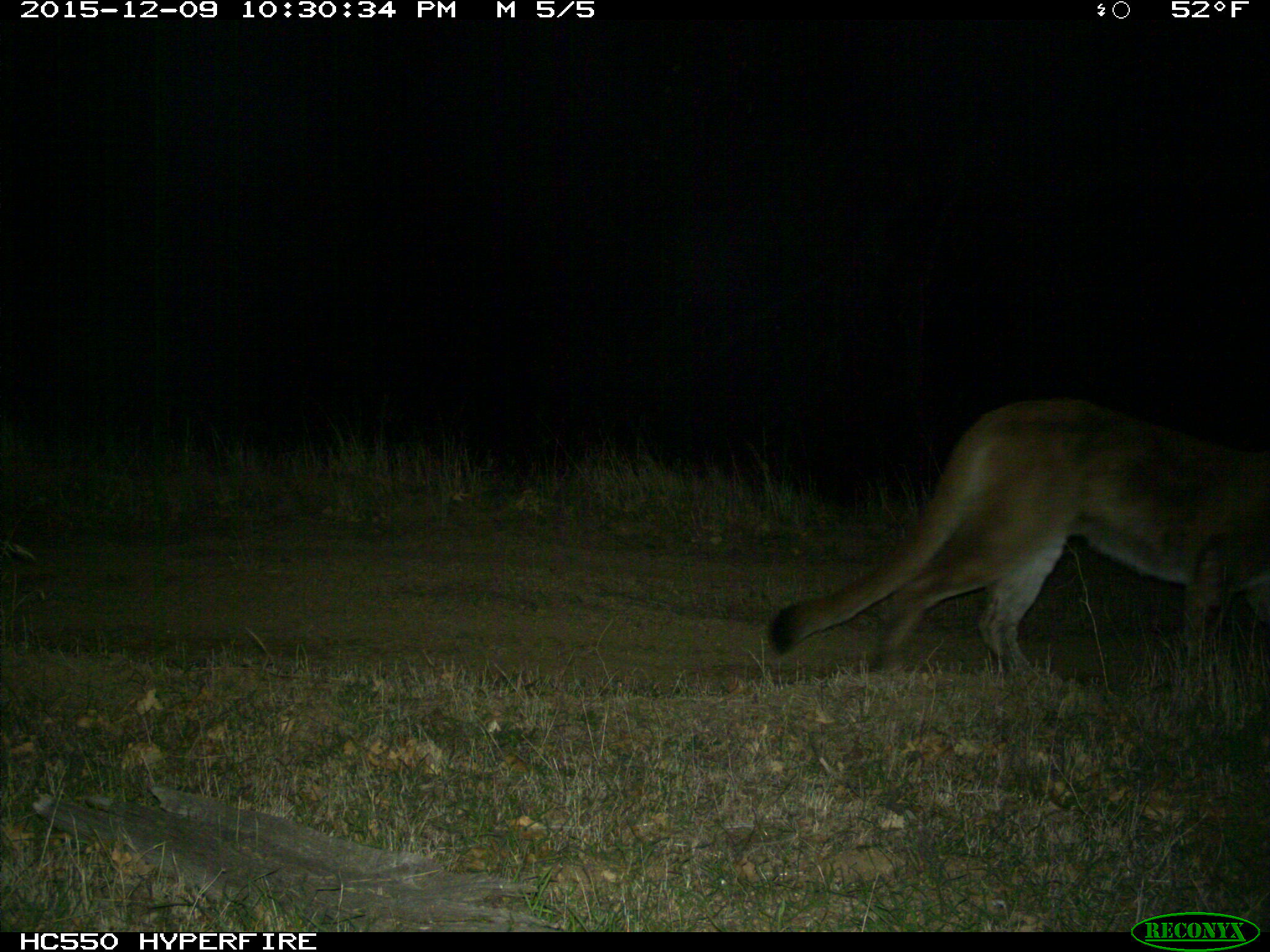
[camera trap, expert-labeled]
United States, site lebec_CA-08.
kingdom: Animalia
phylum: Chordata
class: Mammalia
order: Carnivora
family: Felidae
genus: Puma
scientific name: Puma concolor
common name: mountain lion